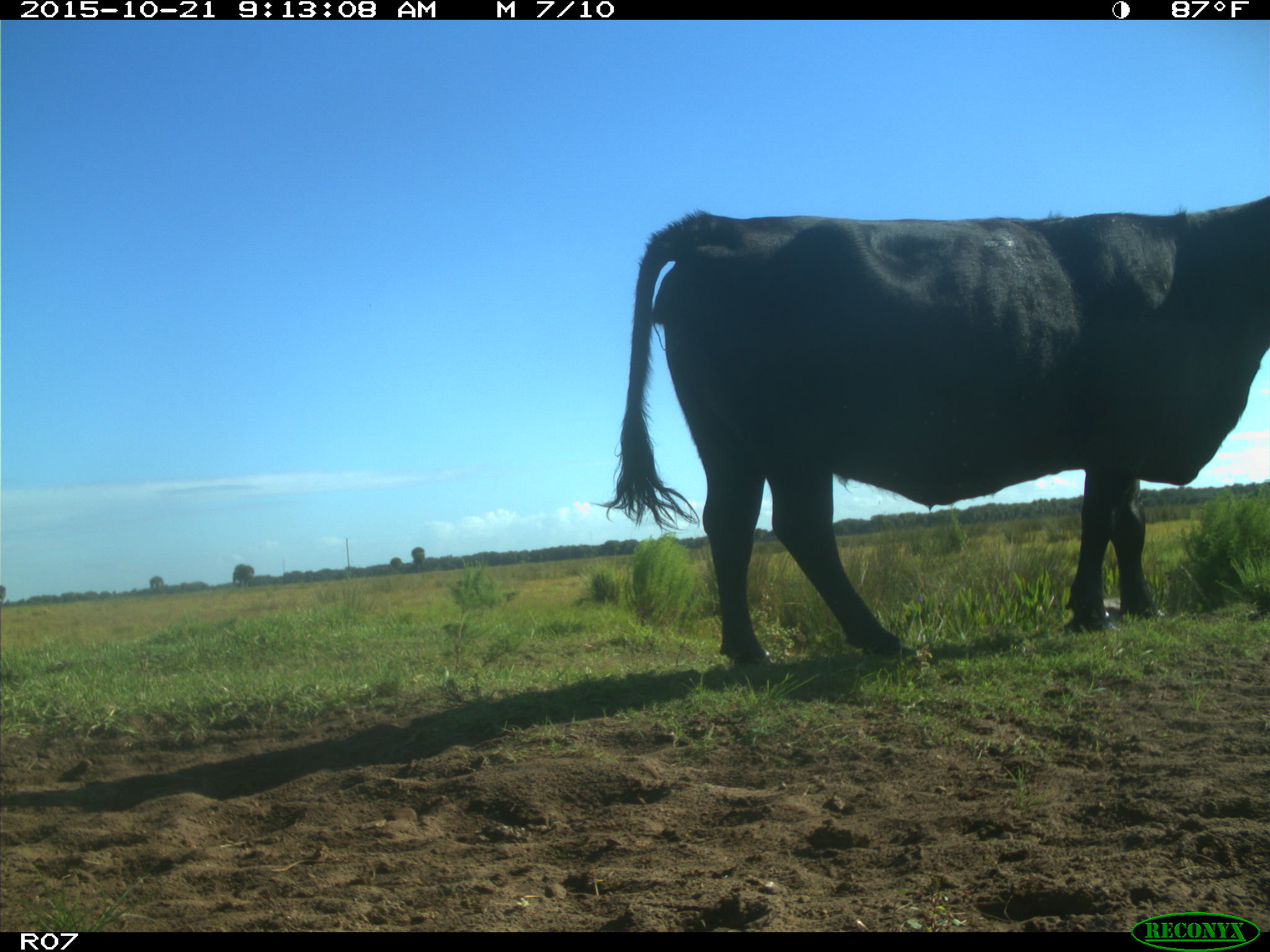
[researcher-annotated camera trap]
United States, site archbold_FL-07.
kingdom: Animalia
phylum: Chordata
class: Mammalia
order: Artiodactyla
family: Bovidae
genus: Bos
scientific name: Bos taurus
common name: domestic cow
Bos taurus (domestic cow).